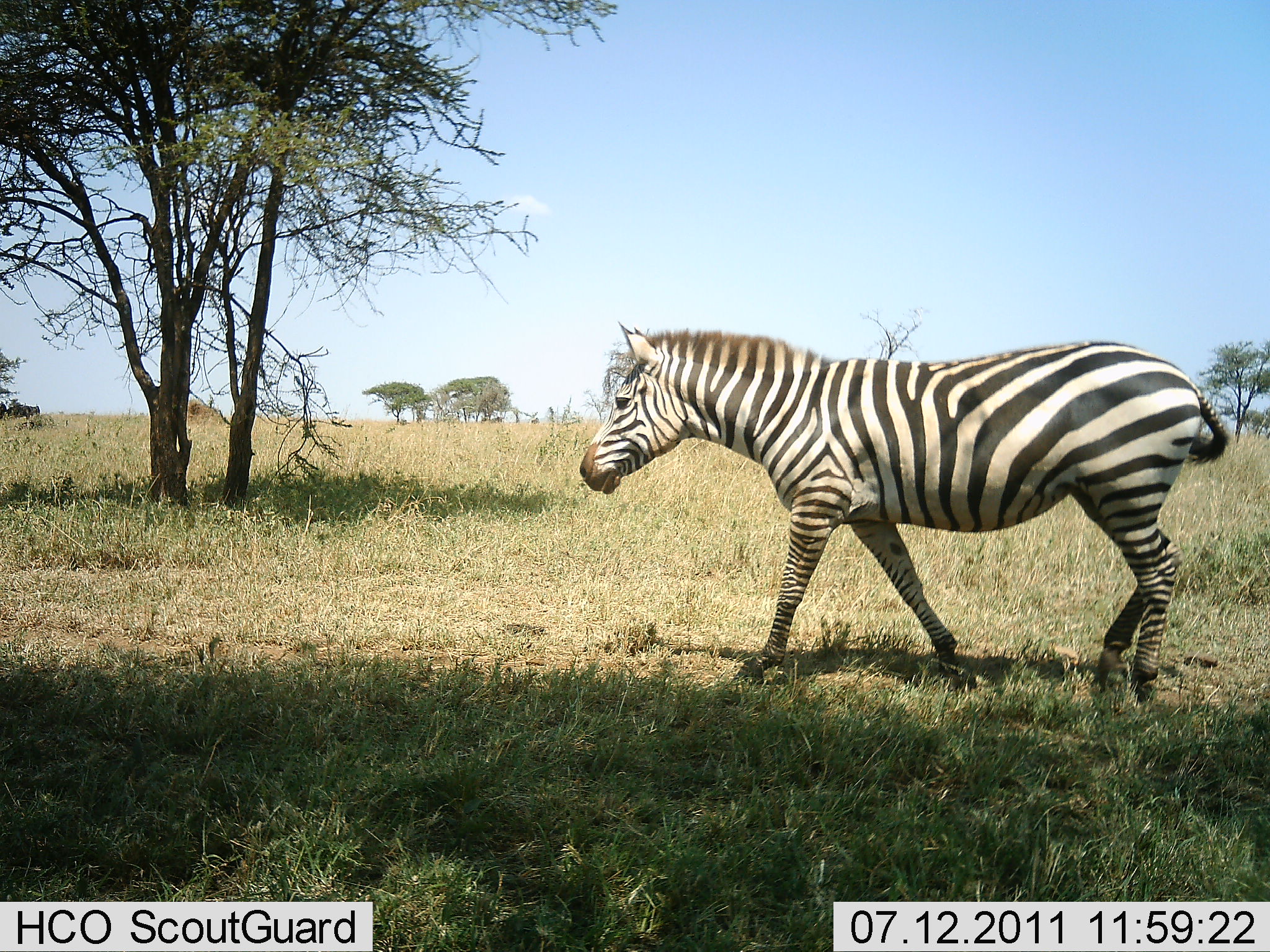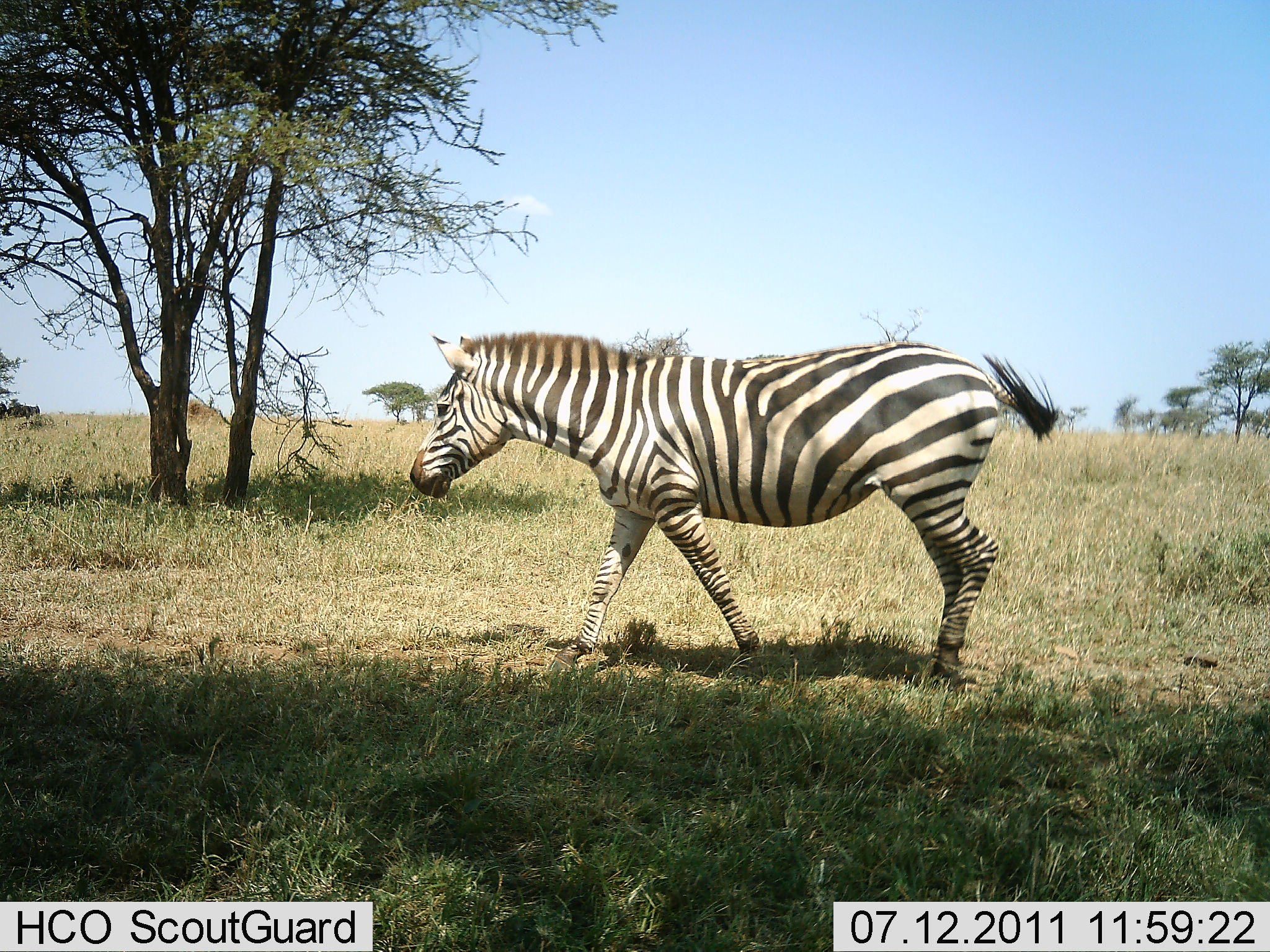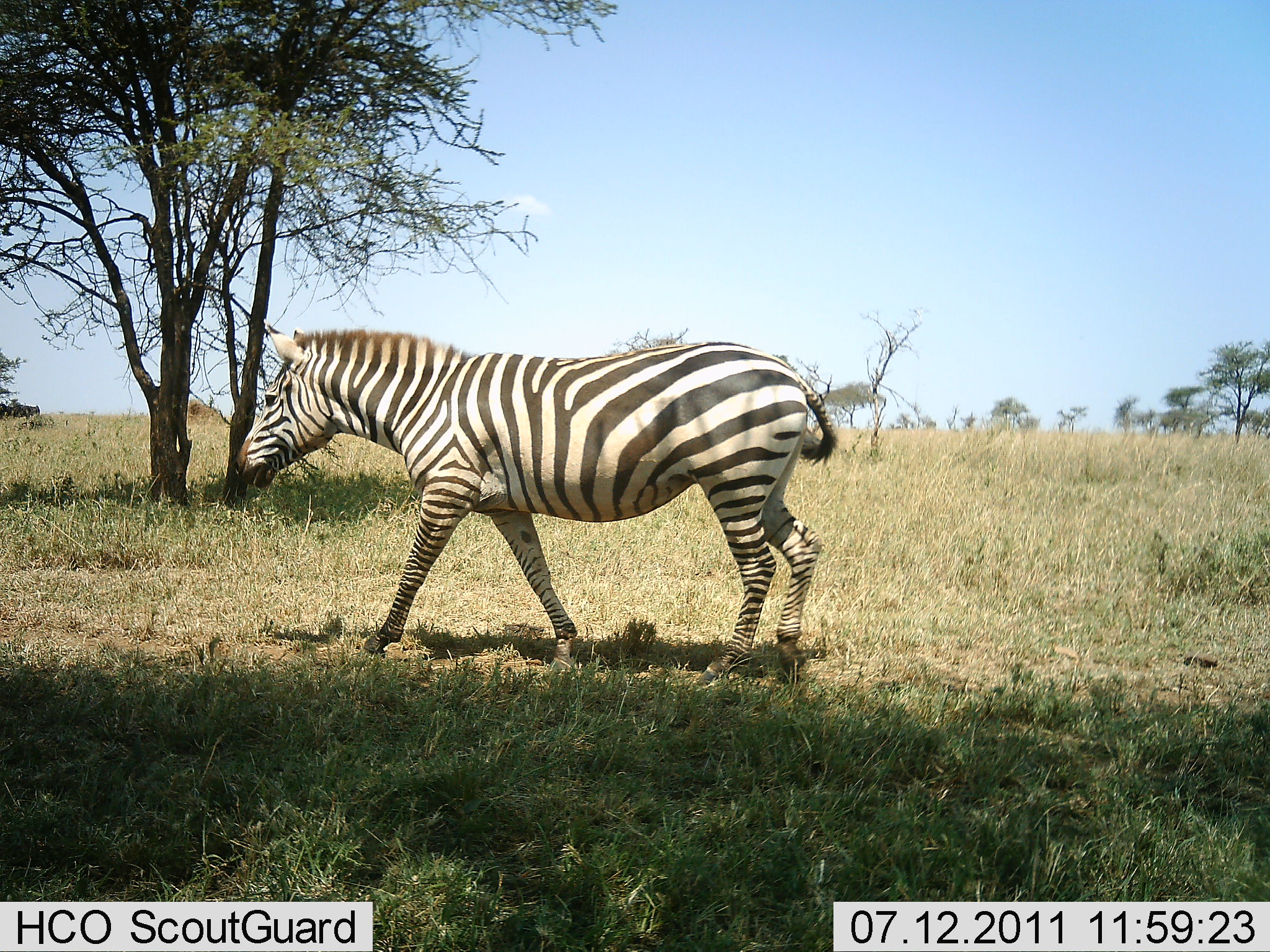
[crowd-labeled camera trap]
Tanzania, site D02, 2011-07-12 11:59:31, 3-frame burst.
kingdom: Animalia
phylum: Chordata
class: Mammalia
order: Perissodactyla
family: Equidae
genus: Equus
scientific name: Equus quagga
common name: plains zebra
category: zebra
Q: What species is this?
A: Zebra (plains zebra) (Equus quagga).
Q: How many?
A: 1.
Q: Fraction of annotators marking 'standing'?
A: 9%.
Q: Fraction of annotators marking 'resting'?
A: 0%.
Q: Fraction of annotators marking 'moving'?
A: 91%.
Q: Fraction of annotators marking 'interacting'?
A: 0%.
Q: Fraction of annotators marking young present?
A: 0%.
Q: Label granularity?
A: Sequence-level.